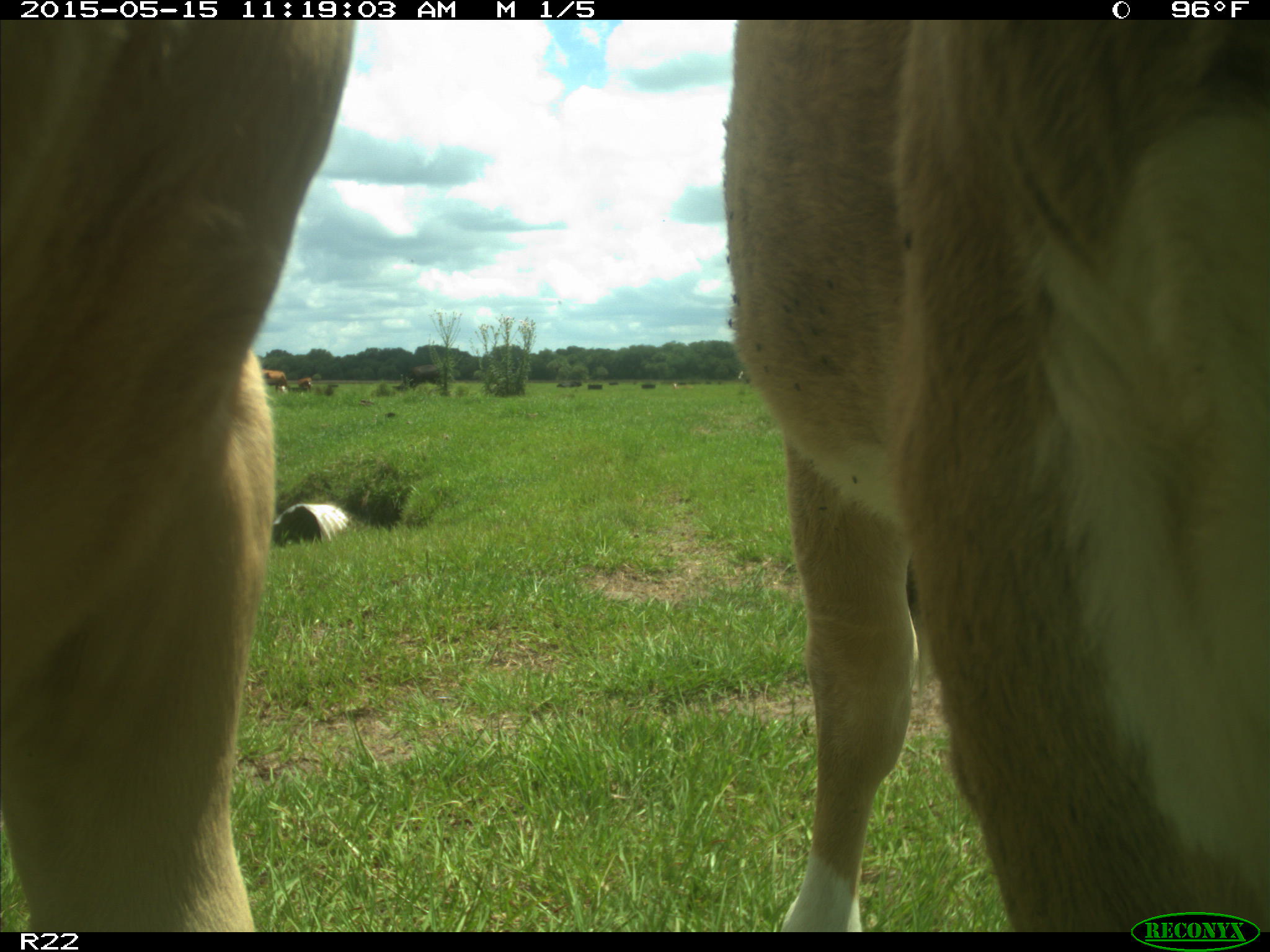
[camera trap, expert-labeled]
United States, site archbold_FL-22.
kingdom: Animalia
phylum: Chordata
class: Mammalia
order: Artiodactyla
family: Bovidae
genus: Bos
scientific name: Bos taurus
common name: domestic cow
Bos taurus (domestic cow).